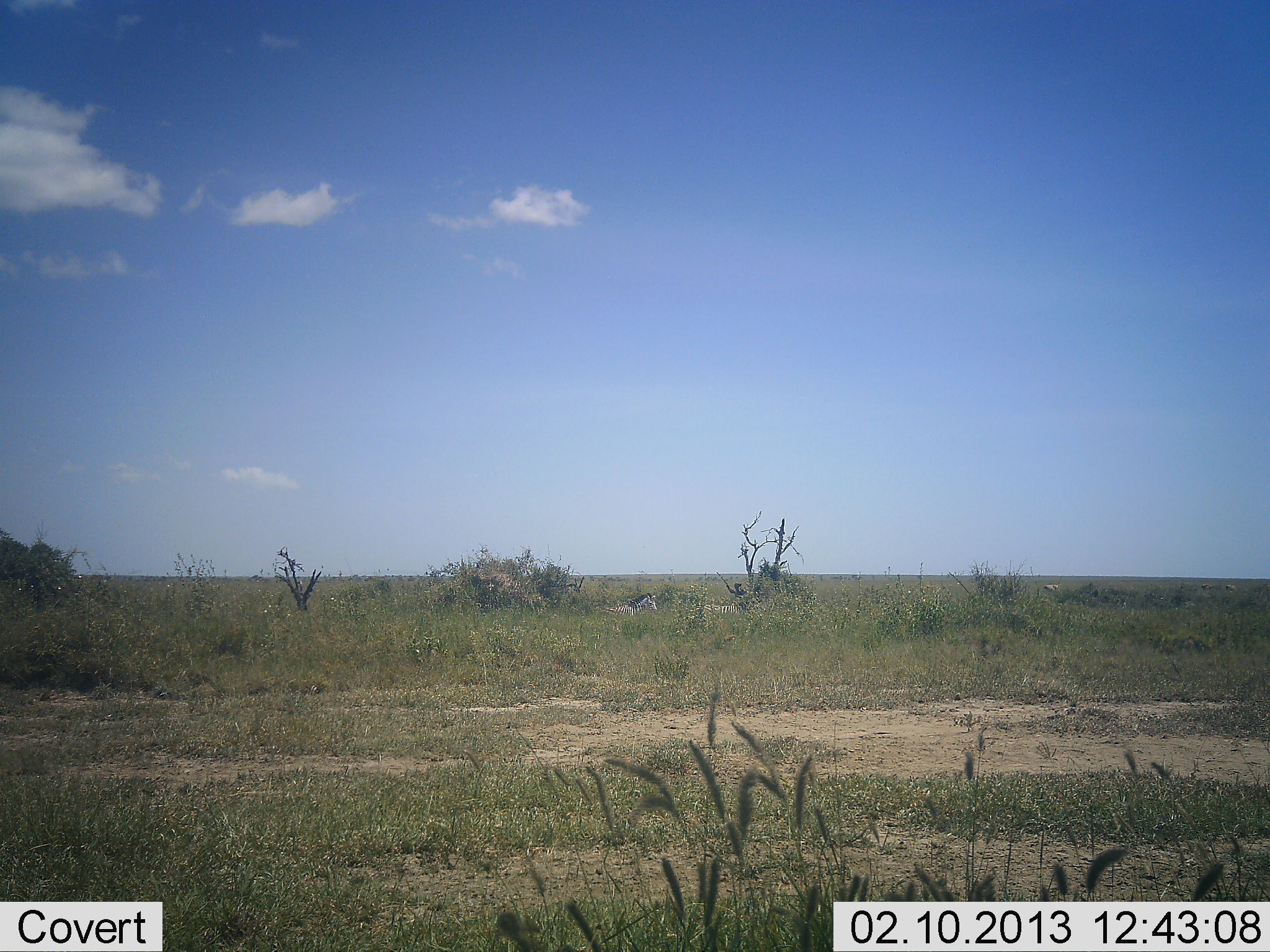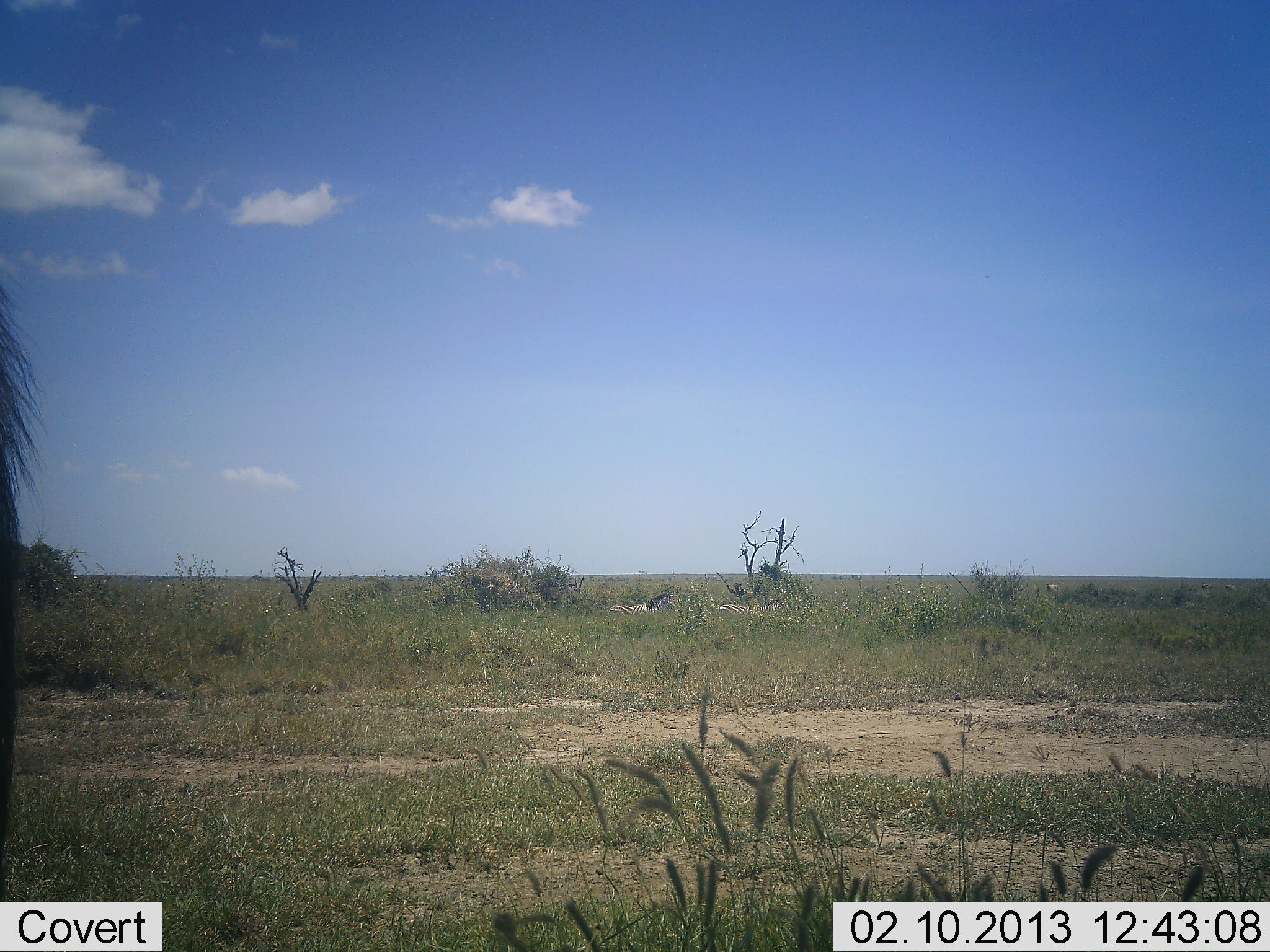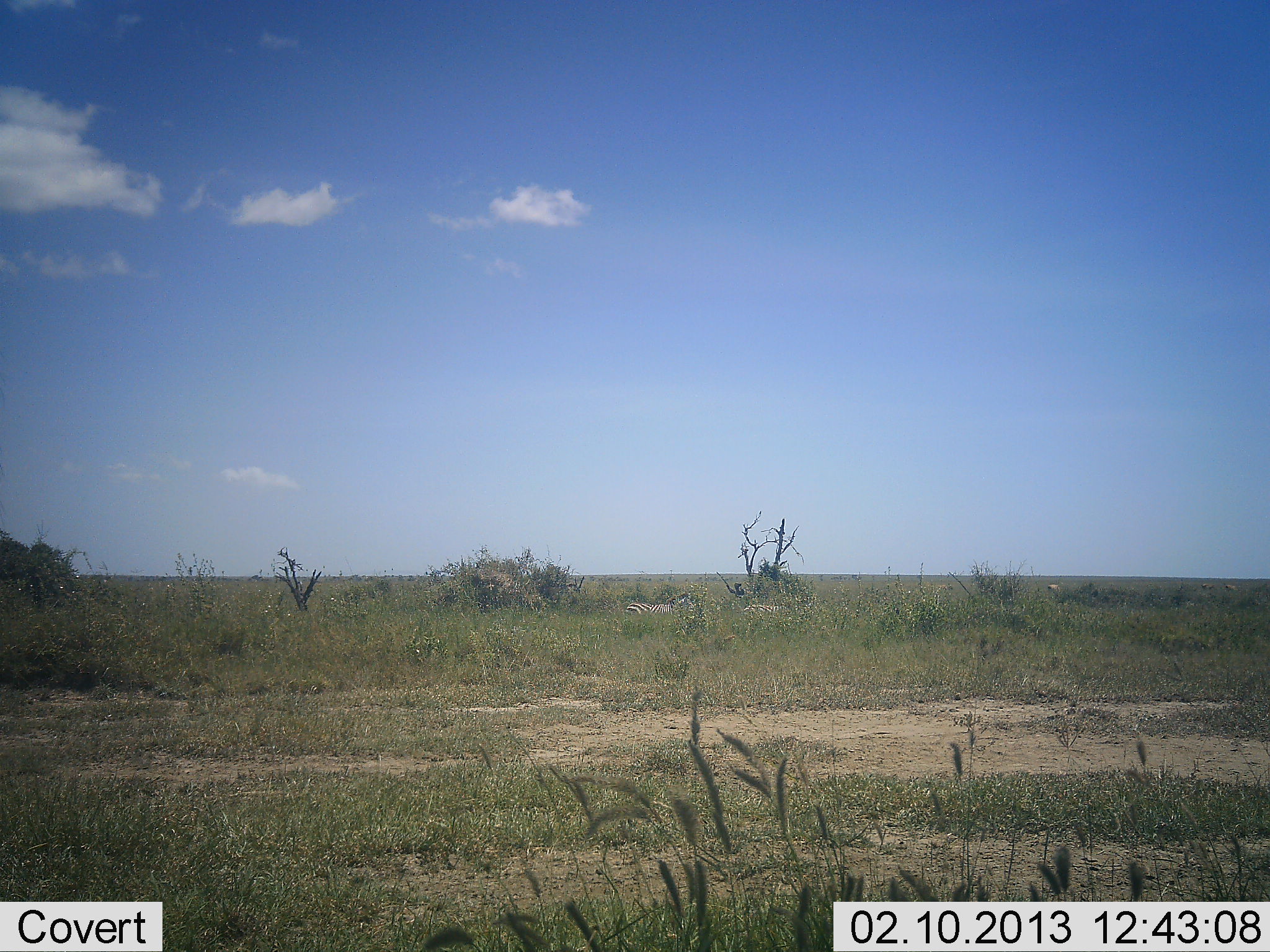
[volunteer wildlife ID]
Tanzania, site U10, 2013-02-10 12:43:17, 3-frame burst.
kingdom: Animalia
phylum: Chordata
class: Mammalia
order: Perissodactyla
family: Equidae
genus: Equus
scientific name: Equus quagga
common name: plains zebra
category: zebra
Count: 2.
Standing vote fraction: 11%.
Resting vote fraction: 4%.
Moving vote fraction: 89%.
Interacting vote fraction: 4%.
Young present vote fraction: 0%.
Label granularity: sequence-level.